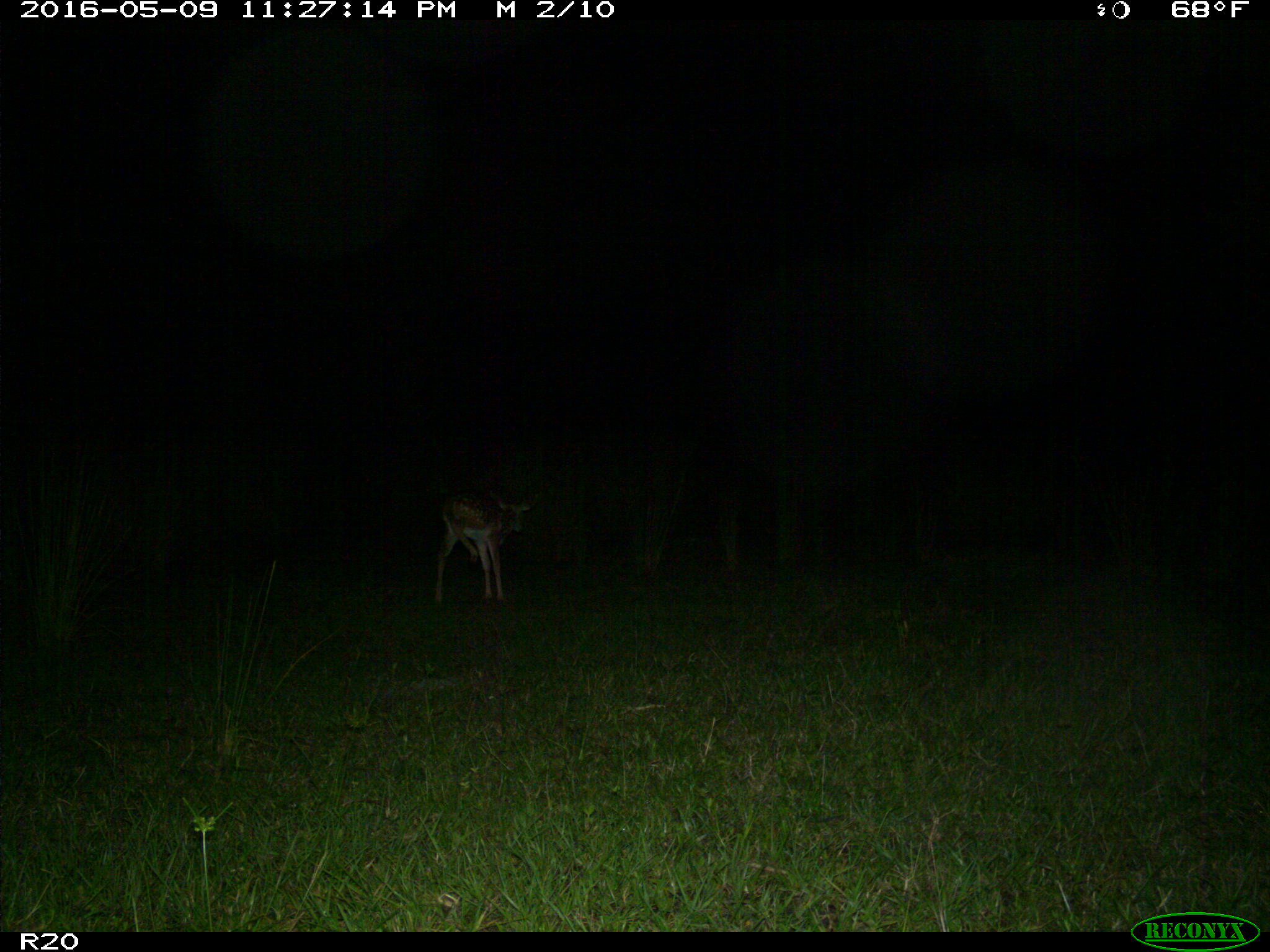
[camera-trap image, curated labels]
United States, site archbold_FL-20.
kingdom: Animalia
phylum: Chordata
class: Mammalia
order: Artiodactyla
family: Cervidae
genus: Odocoileus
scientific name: Odocoileus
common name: deer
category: unidentified deer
Unidentified deer (deer) (Odocoileus).